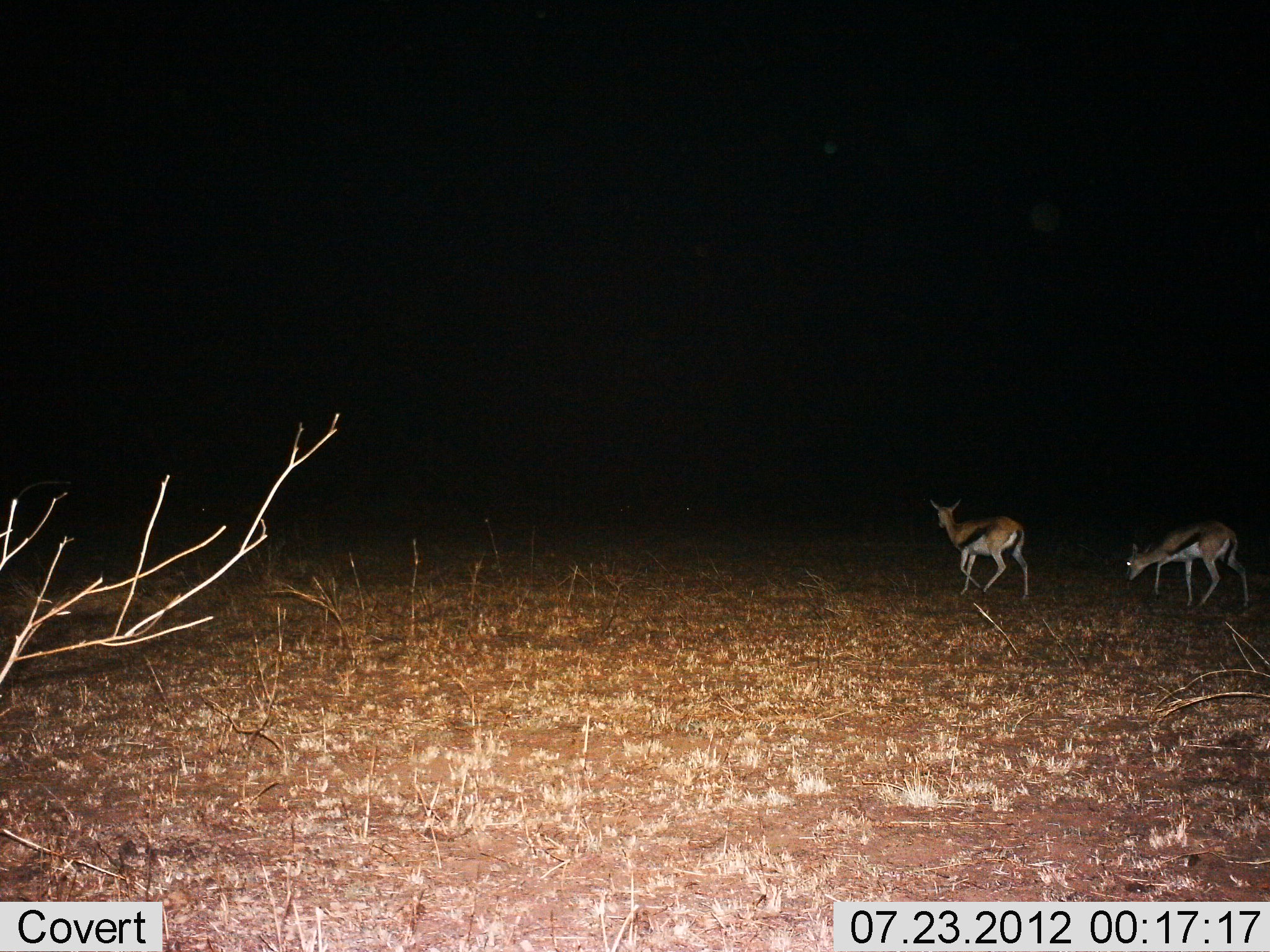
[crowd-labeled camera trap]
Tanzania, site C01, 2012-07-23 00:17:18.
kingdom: Animalia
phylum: Chordata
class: Mammalia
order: Artiodactyla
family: Bovidae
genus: Eudorcas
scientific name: Eudorcas thomsonii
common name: thomson's gazelle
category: gazellethomsons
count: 2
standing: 0%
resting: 0%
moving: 100%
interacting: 0%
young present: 10%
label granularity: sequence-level